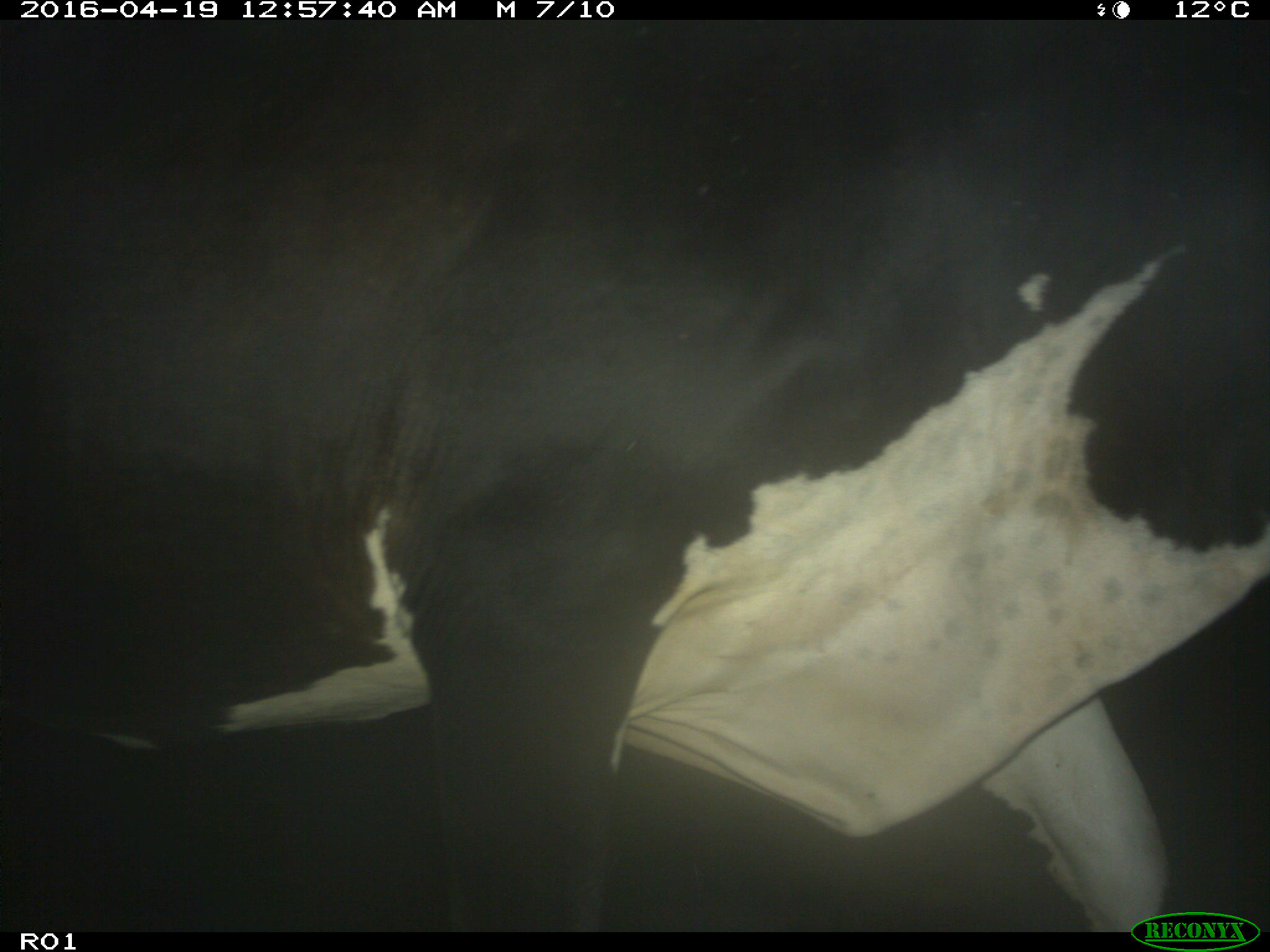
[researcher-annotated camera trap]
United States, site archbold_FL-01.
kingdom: Animalia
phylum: Chordata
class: Mammalia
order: Artiodactyla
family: Bovidae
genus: Bos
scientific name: Bos taurus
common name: domestic cow